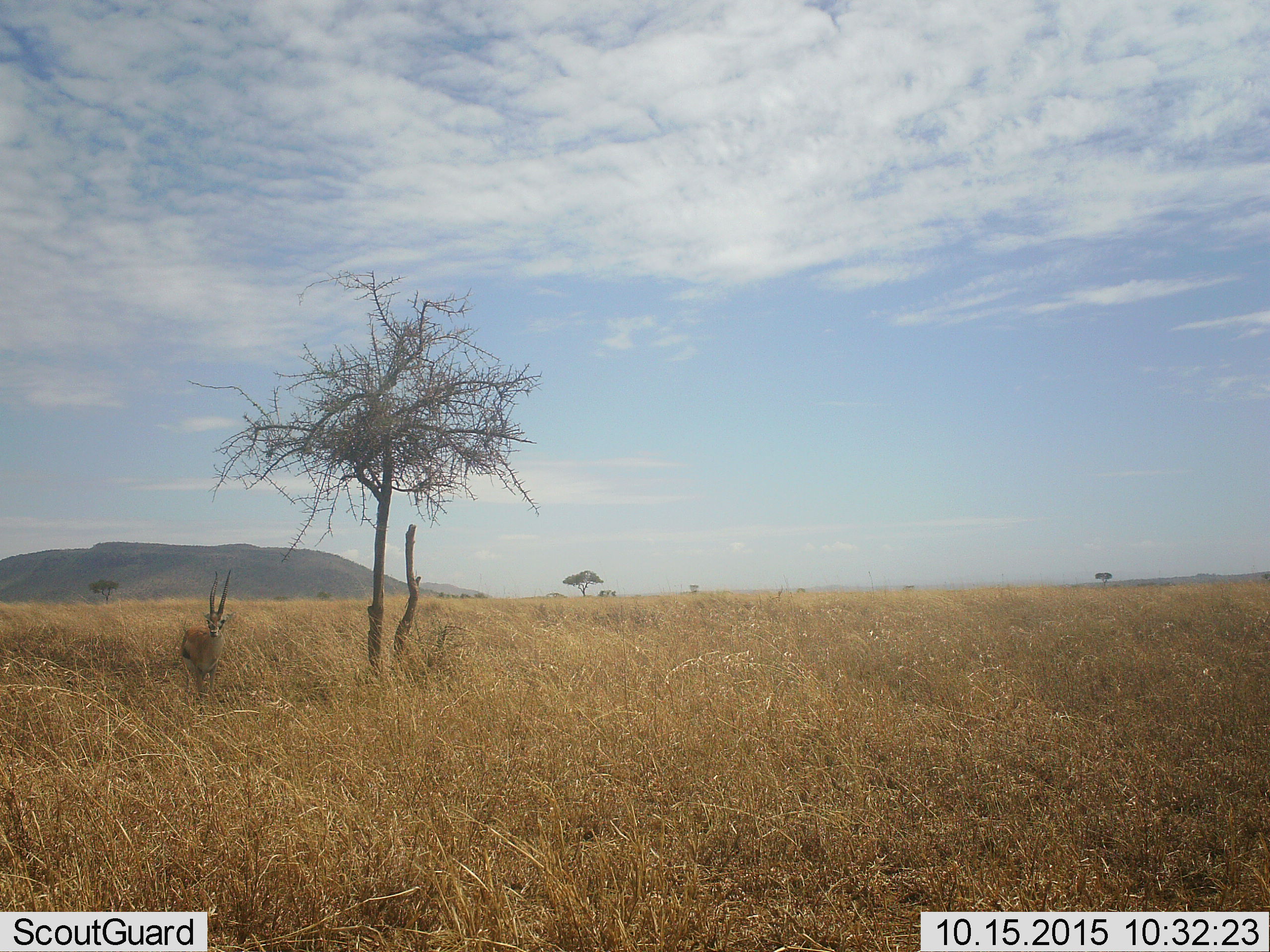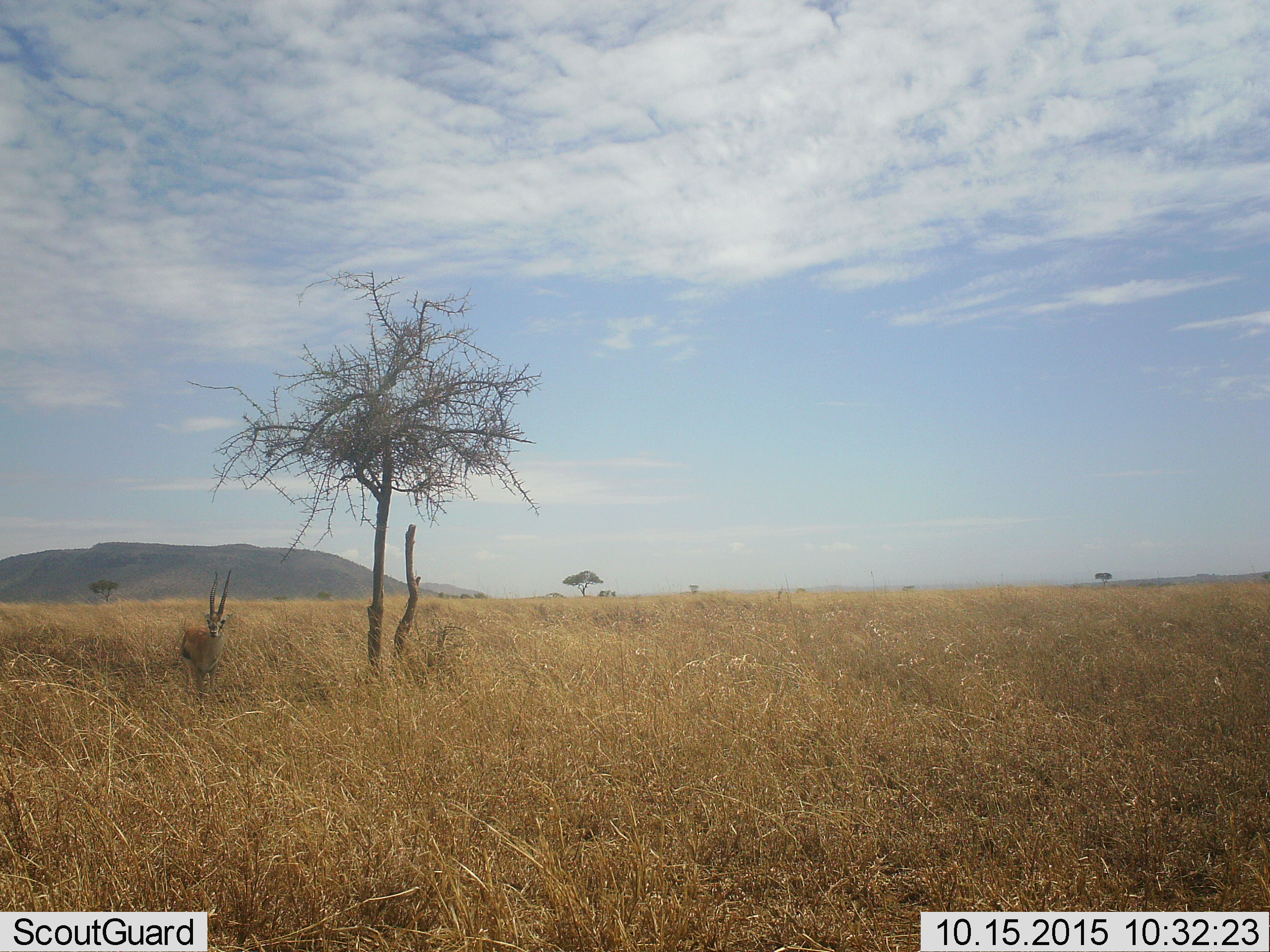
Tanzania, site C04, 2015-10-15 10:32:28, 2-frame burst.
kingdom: Animalia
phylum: Chordata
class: Mammalia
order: Artiodactyla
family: Bovidae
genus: Eudorcas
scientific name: Eudorcas thomsonii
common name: thomson's gazelle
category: gazellethomsons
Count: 1.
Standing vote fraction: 100%.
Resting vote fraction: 7%.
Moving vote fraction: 0%.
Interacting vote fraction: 0%.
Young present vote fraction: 0%.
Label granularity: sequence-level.